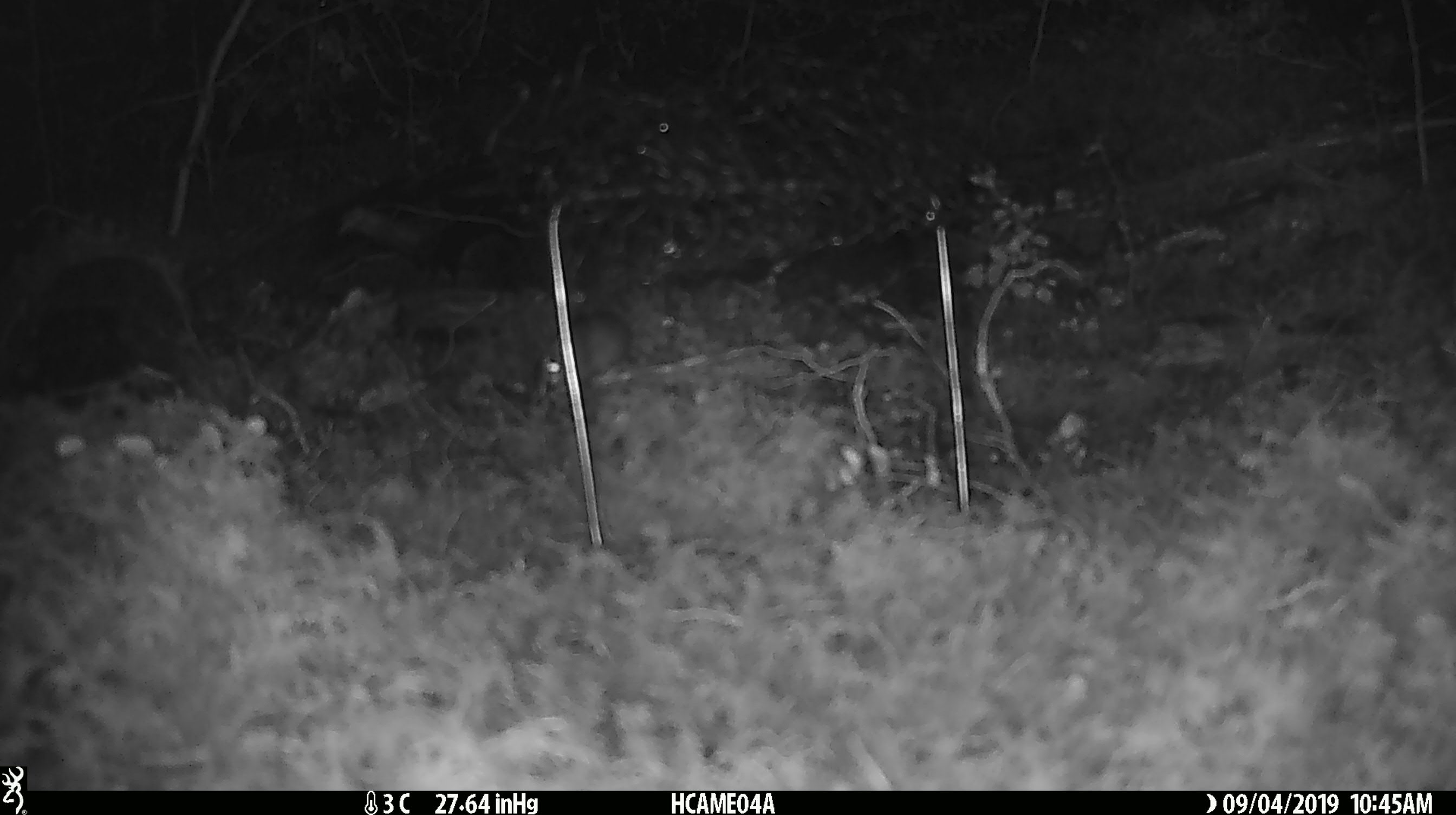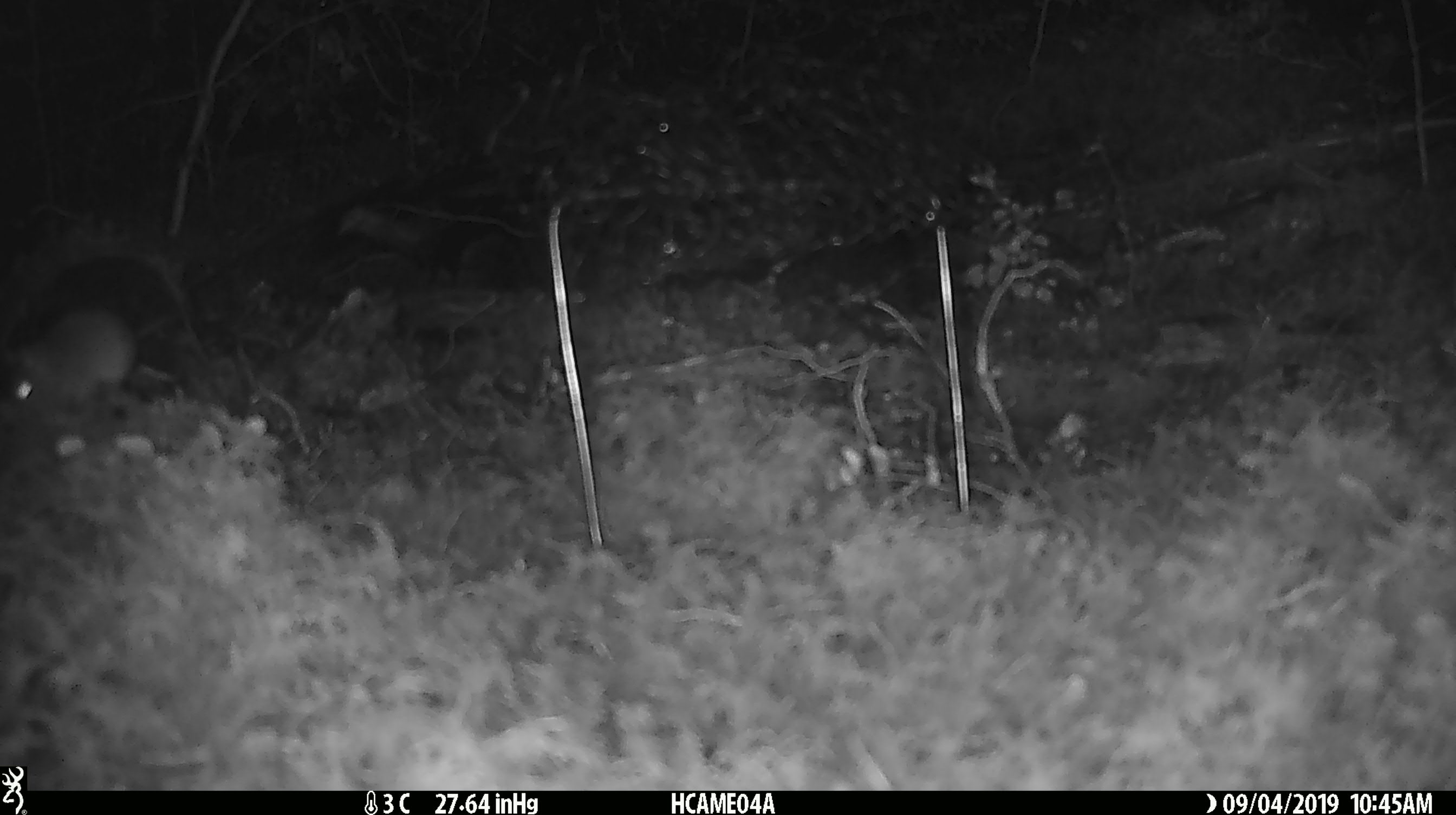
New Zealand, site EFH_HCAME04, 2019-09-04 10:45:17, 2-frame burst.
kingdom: Animalia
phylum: Chordata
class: Mammalia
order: Rodentia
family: Muridae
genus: Mus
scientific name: Mus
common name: mouse